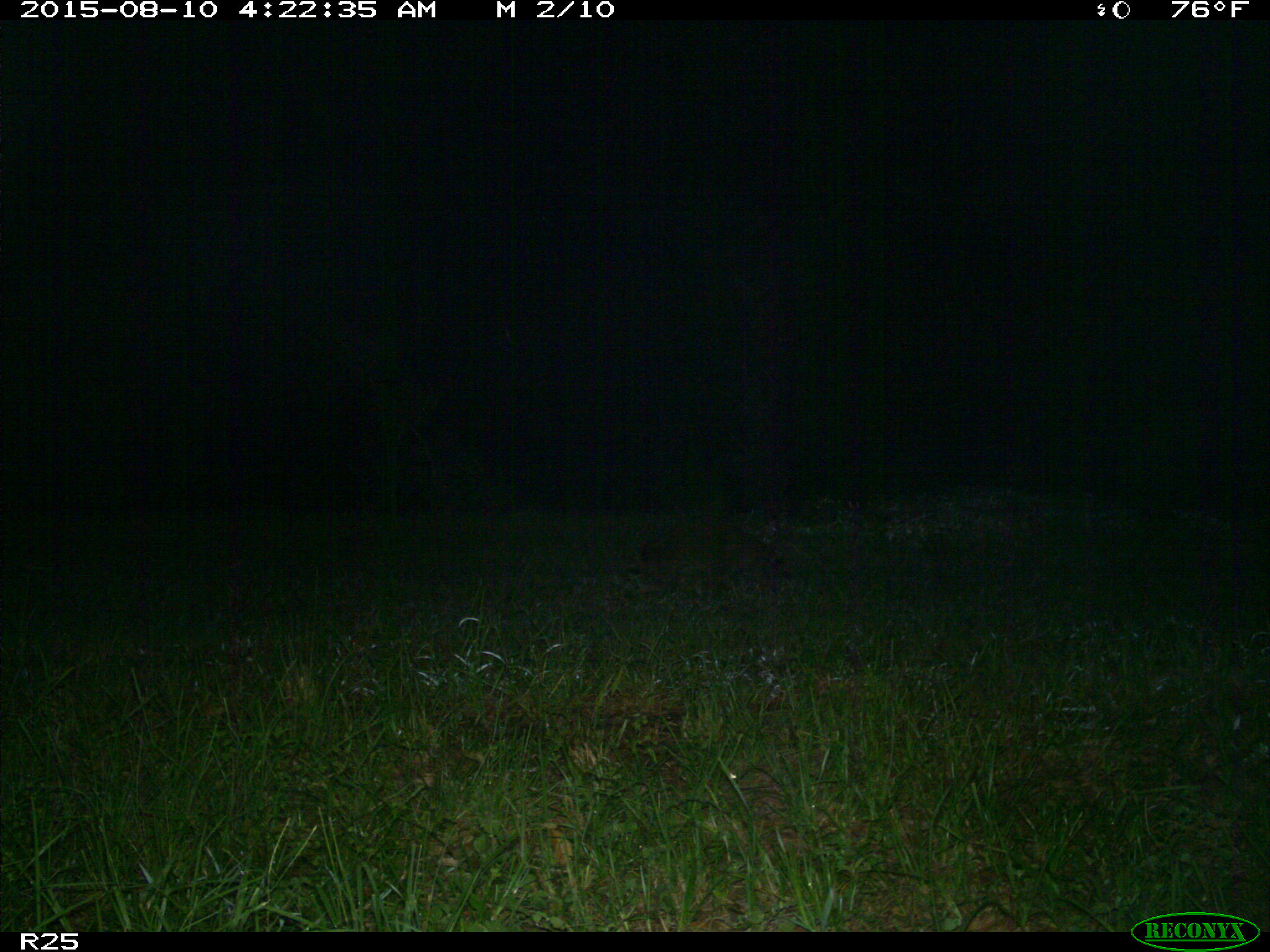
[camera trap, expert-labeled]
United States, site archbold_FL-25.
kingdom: Animalia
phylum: Chordata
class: Mammalia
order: Carnivora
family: Procyonidae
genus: Procyon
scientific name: Procyon lotor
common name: common raccoon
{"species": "Procyon lotor (common raccoon)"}